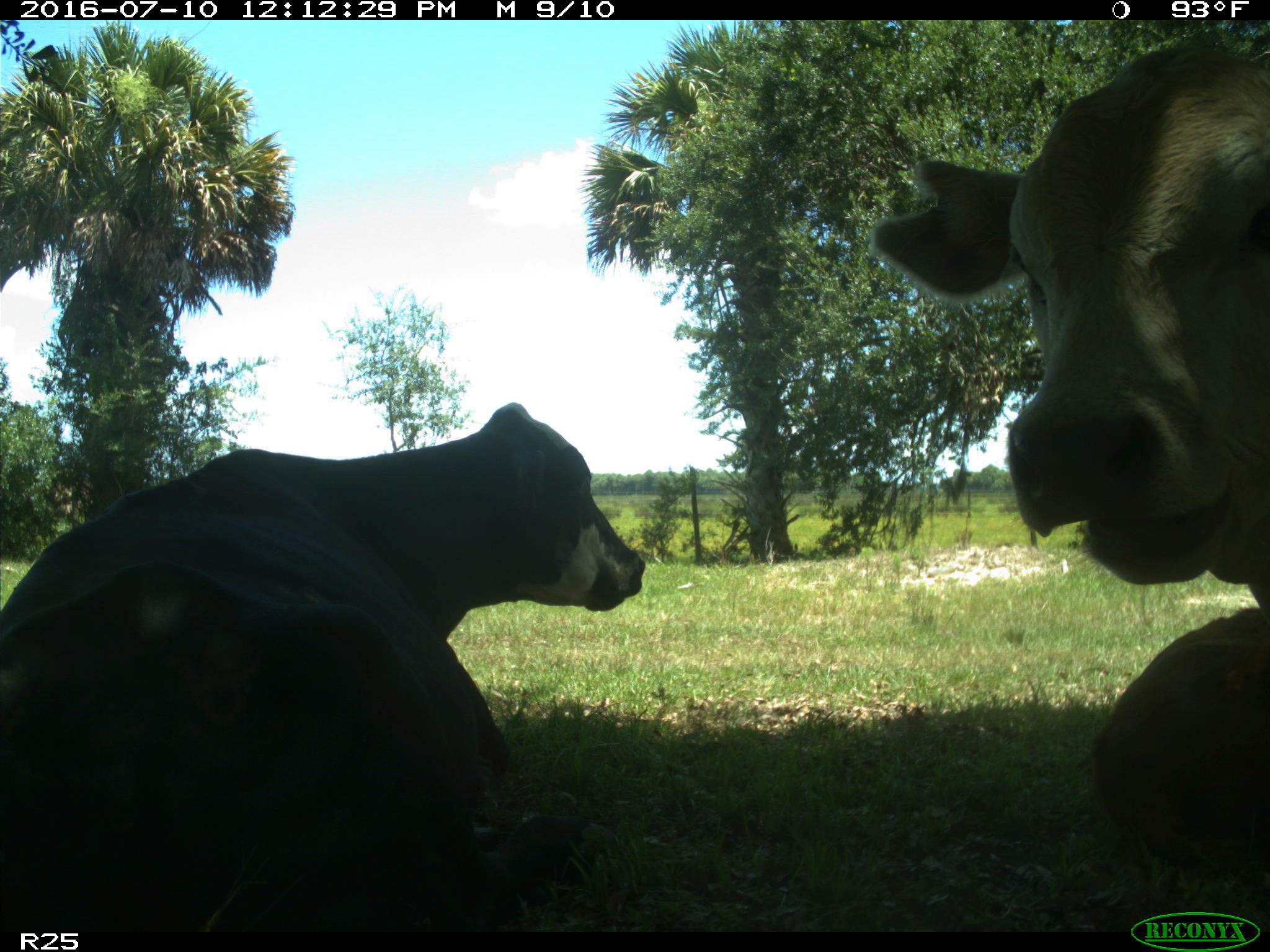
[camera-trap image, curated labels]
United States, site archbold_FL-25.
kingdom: Animalia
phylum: Chordata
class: Mammalia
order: Artiodactyla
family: Bovidae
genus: Bos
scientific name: Bos taurus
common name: domestic cow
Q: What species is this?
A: Bos taurus (domestic cow).